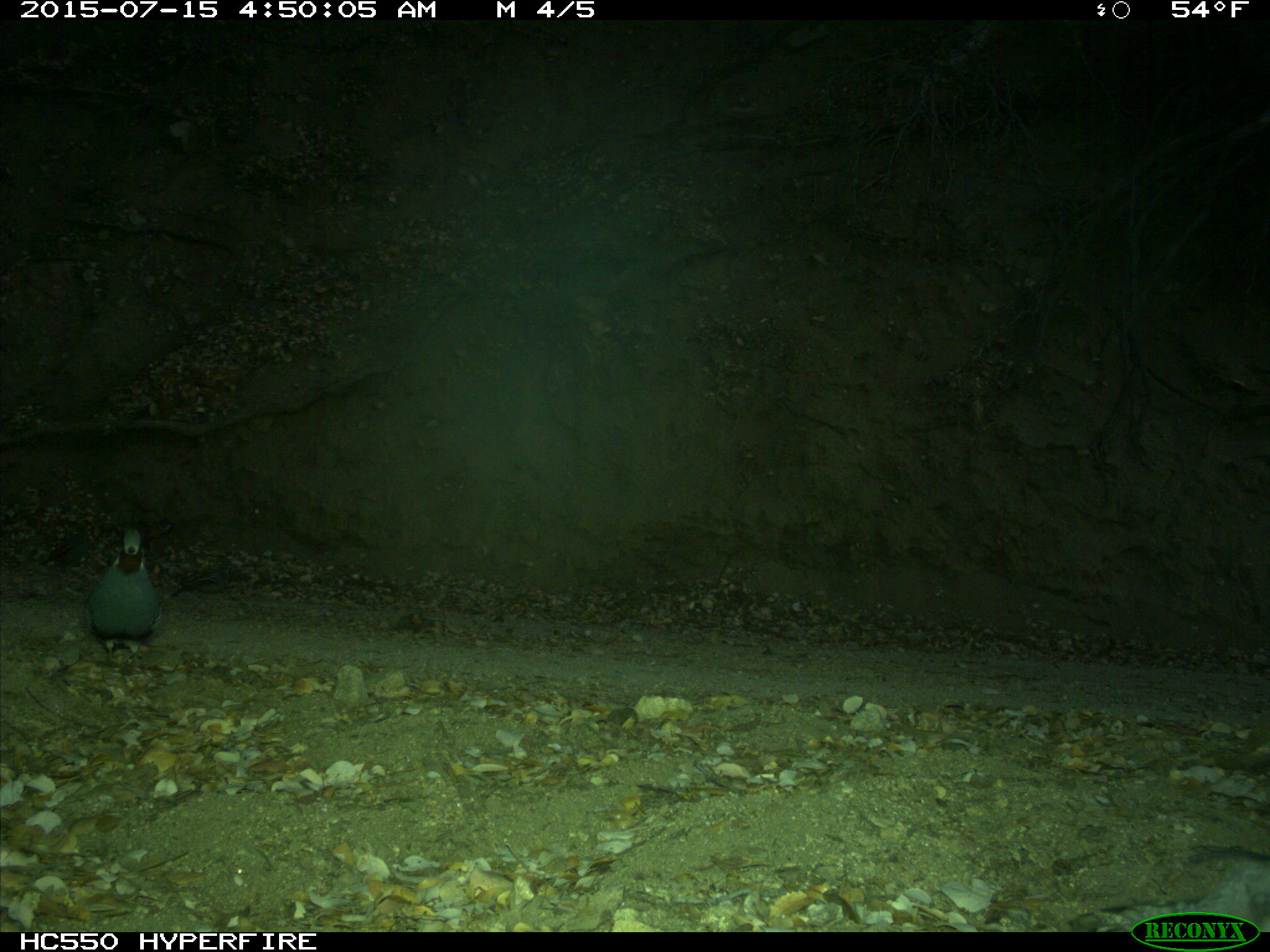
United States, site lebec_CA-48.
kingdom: Animalia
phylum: Chordata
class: Aves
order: Galliformes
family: Odontophoridae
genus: Callipepla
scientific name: Callipepla californica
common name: california quail